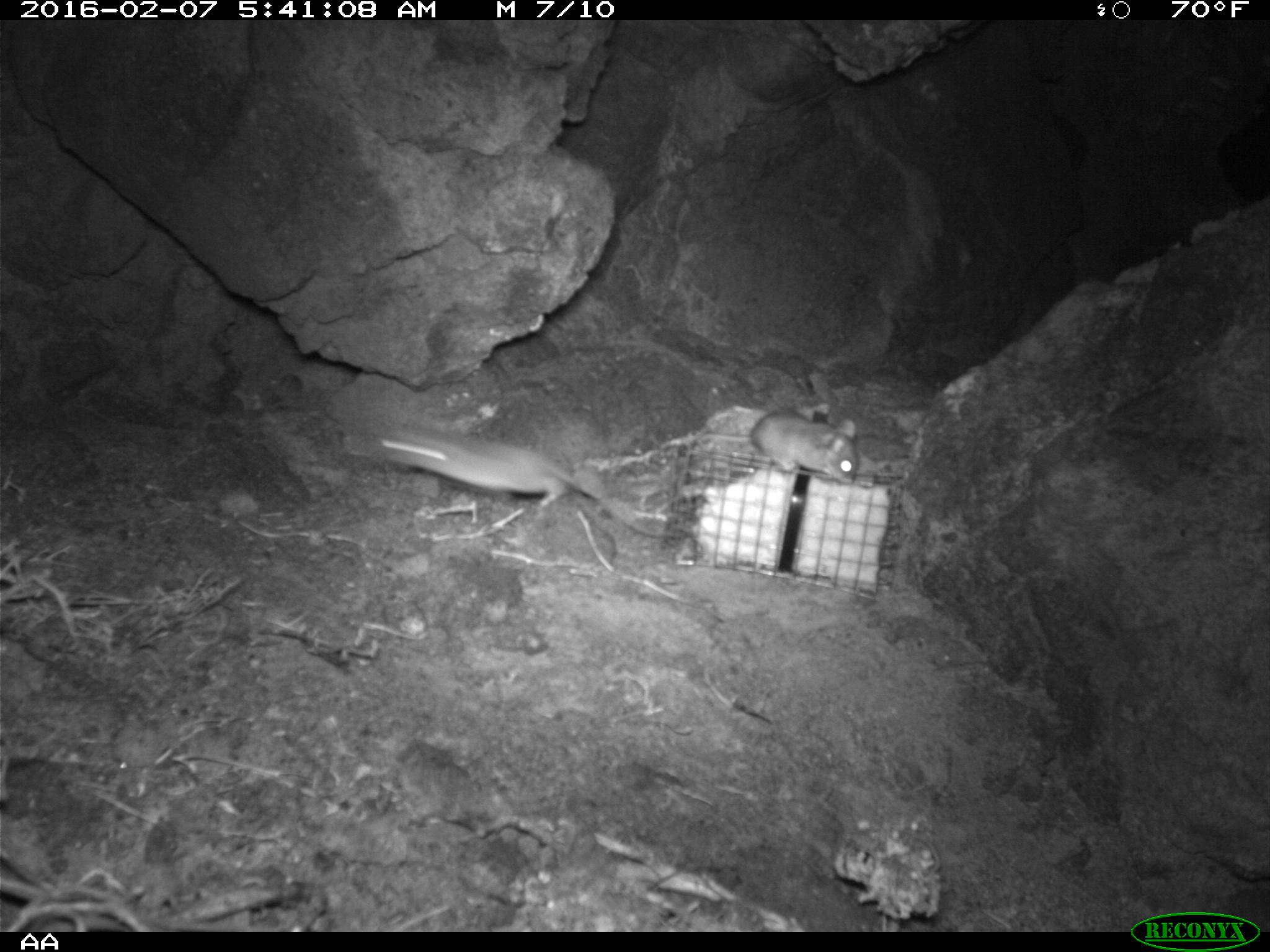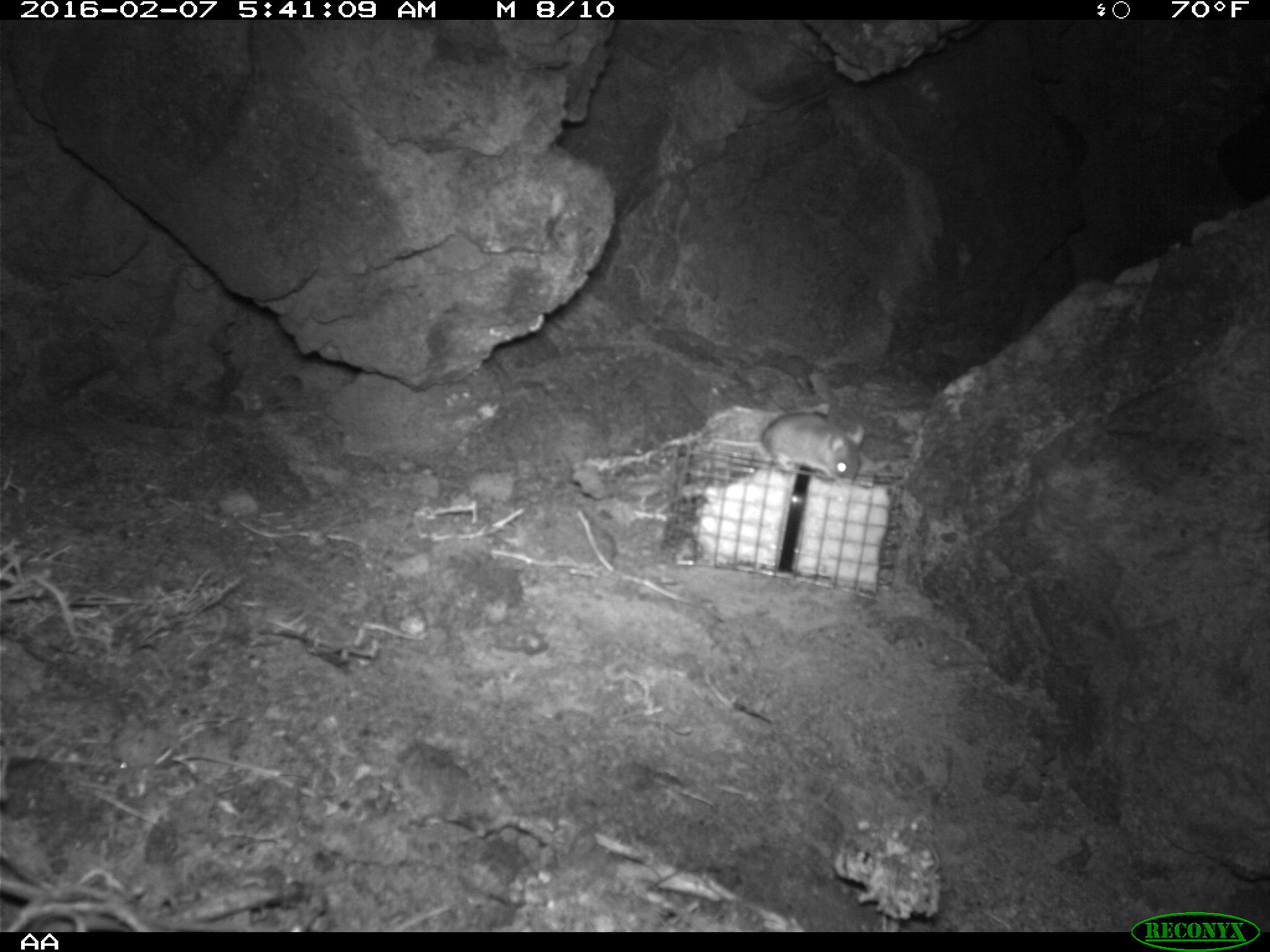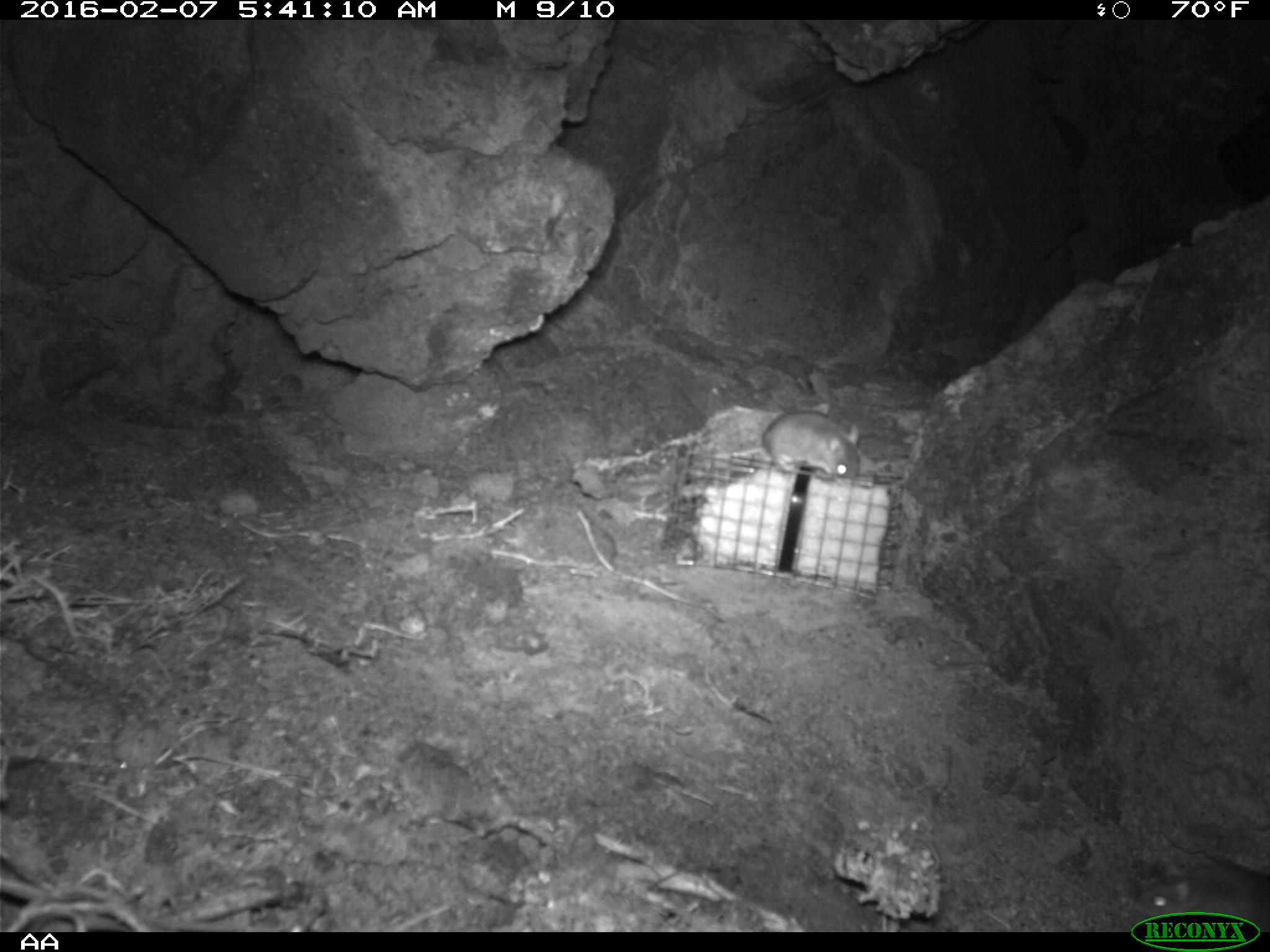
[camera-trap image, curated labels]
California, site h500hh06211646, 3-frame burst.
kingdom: Animalia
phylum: Chordata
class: Mammalia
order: Rodentia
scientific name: Rodentia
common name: rodent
Rodent (Rodentia).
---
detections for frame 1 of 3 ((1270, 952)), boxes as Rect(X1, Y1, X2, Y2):
rodent: Rect(370, 427, 683, 557); Rect(676, 372, 858, 477)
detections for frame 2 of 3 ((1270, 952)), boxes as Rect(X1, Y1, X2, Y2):
rodent: Rect(711, 411, 865, 484)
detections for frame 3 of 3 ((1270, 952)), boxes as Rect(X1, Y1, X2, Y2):
rodent: Rect(733, 410, 859, 481)